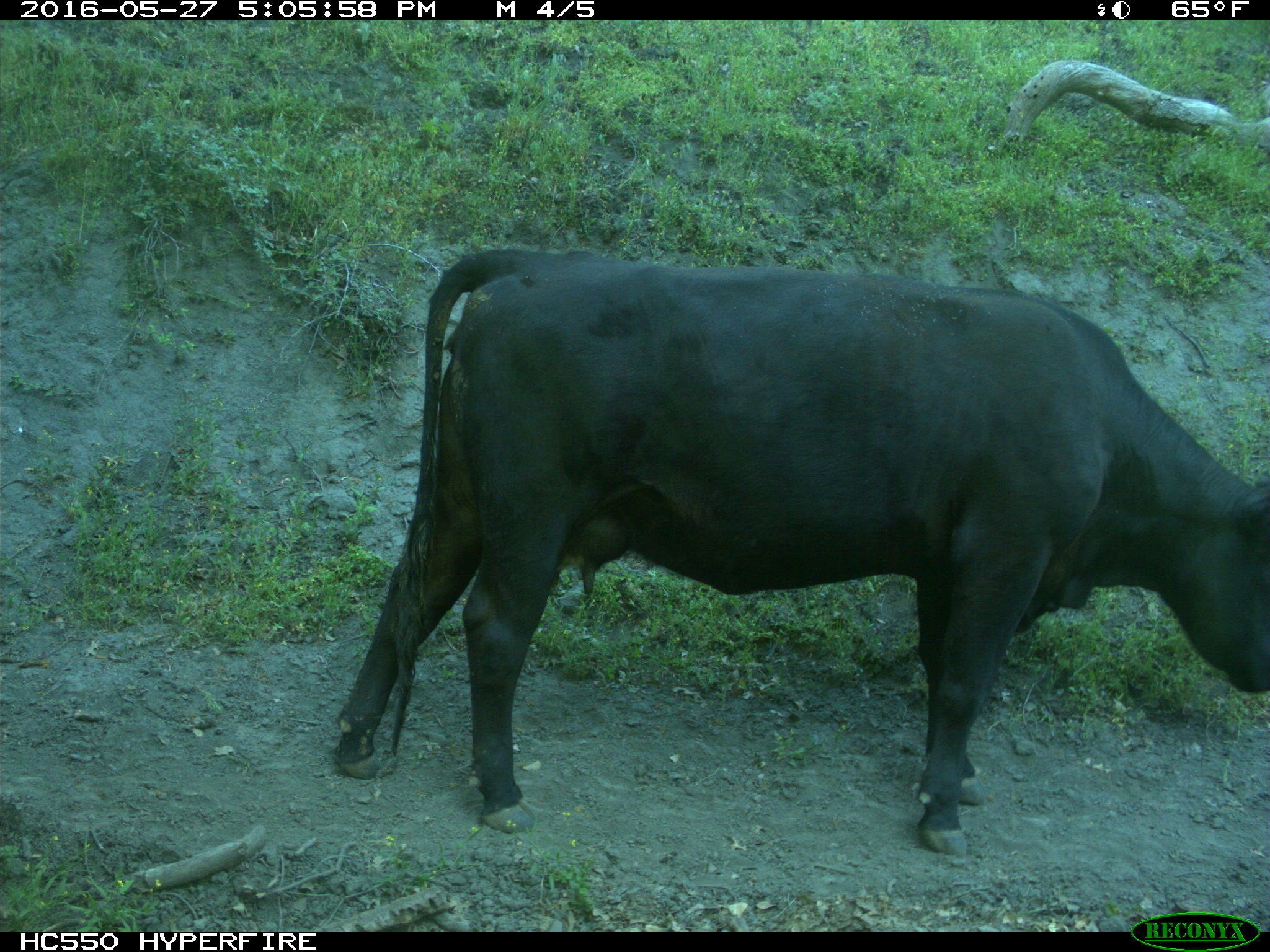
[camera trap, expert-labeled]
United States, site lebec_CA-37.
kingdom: Animalia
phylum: Chordata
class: Mammalia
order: Artiodactyla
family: Bovidae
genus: Bos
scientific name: Bos taurus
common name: domestic cow